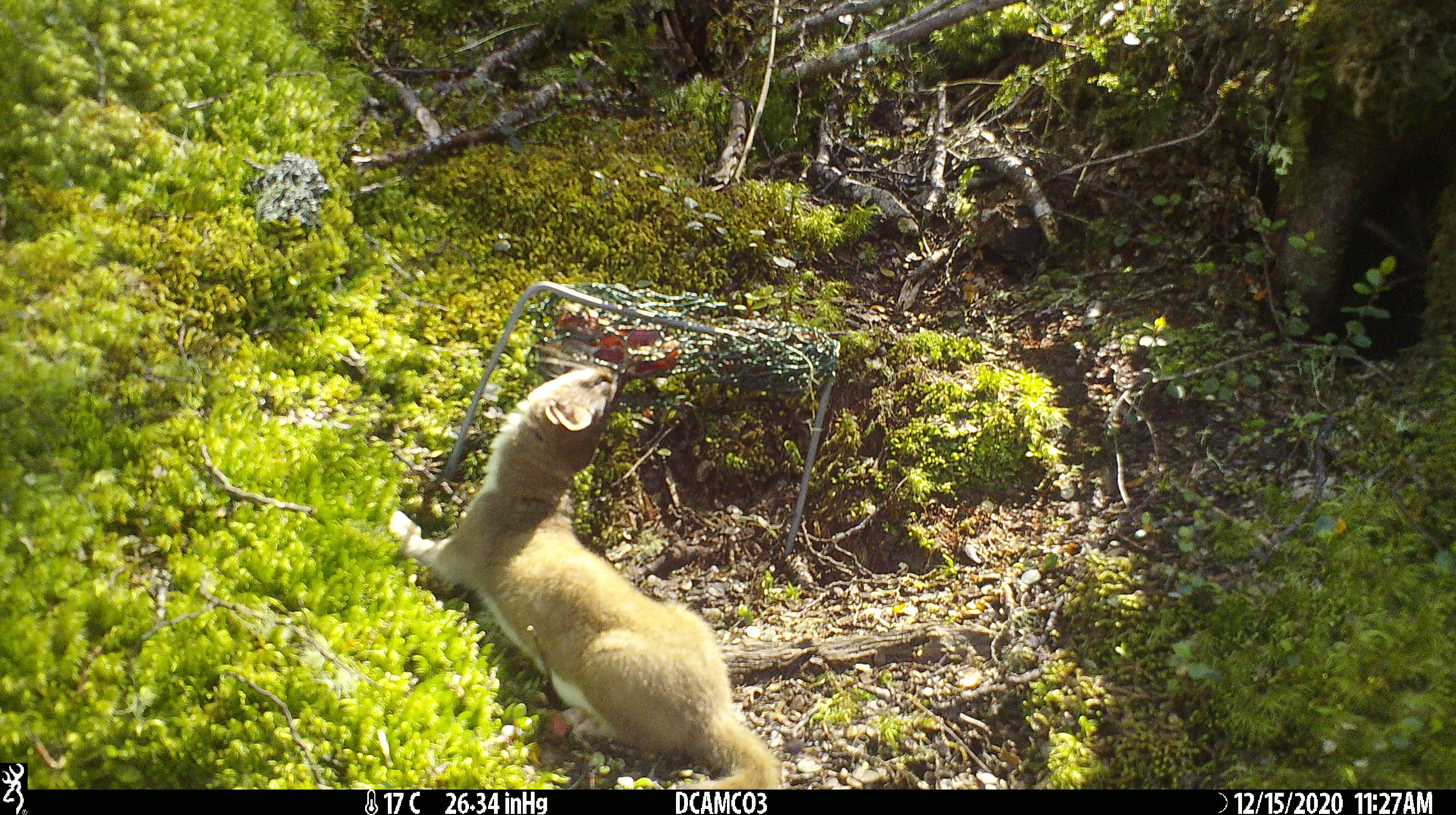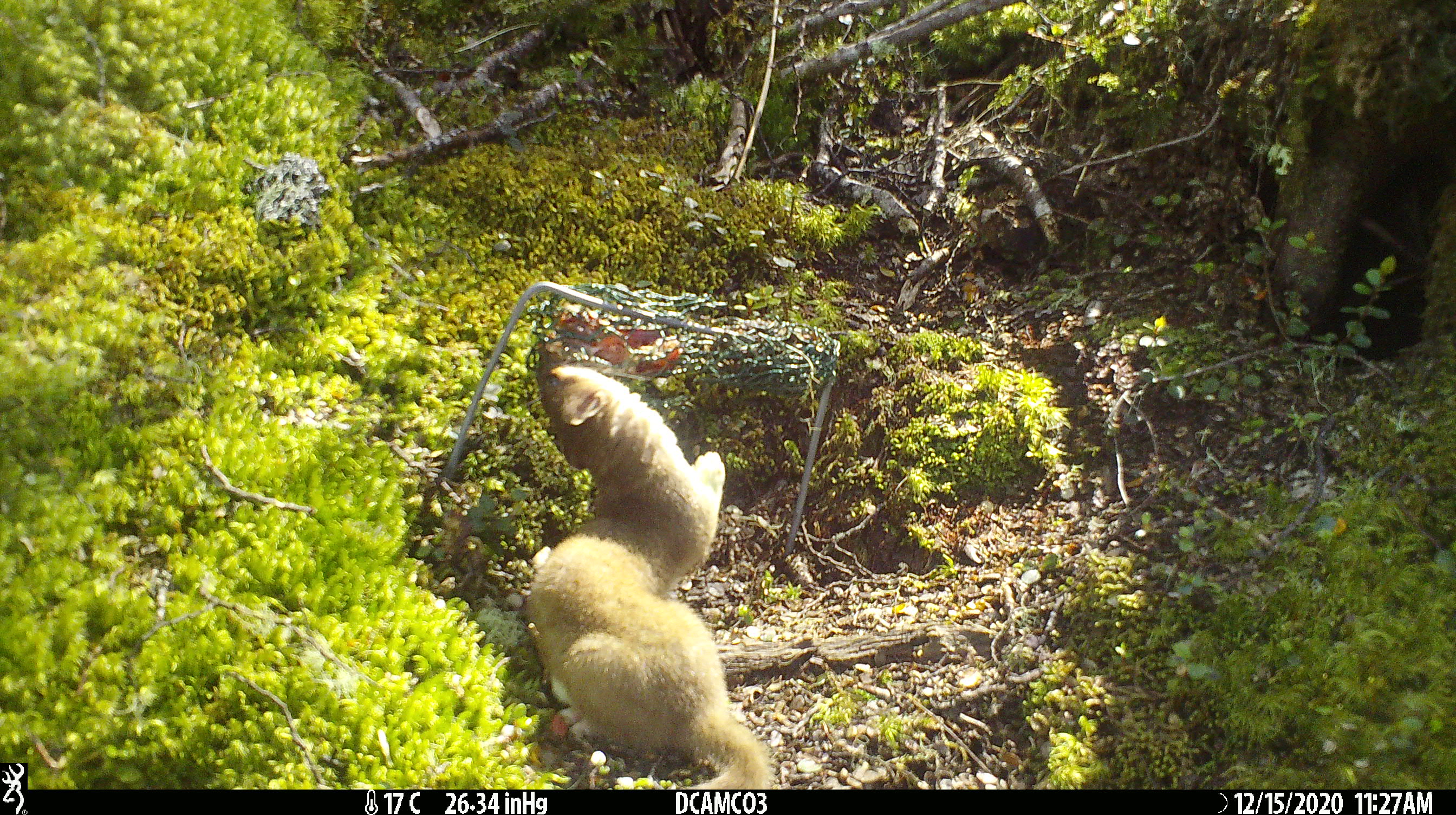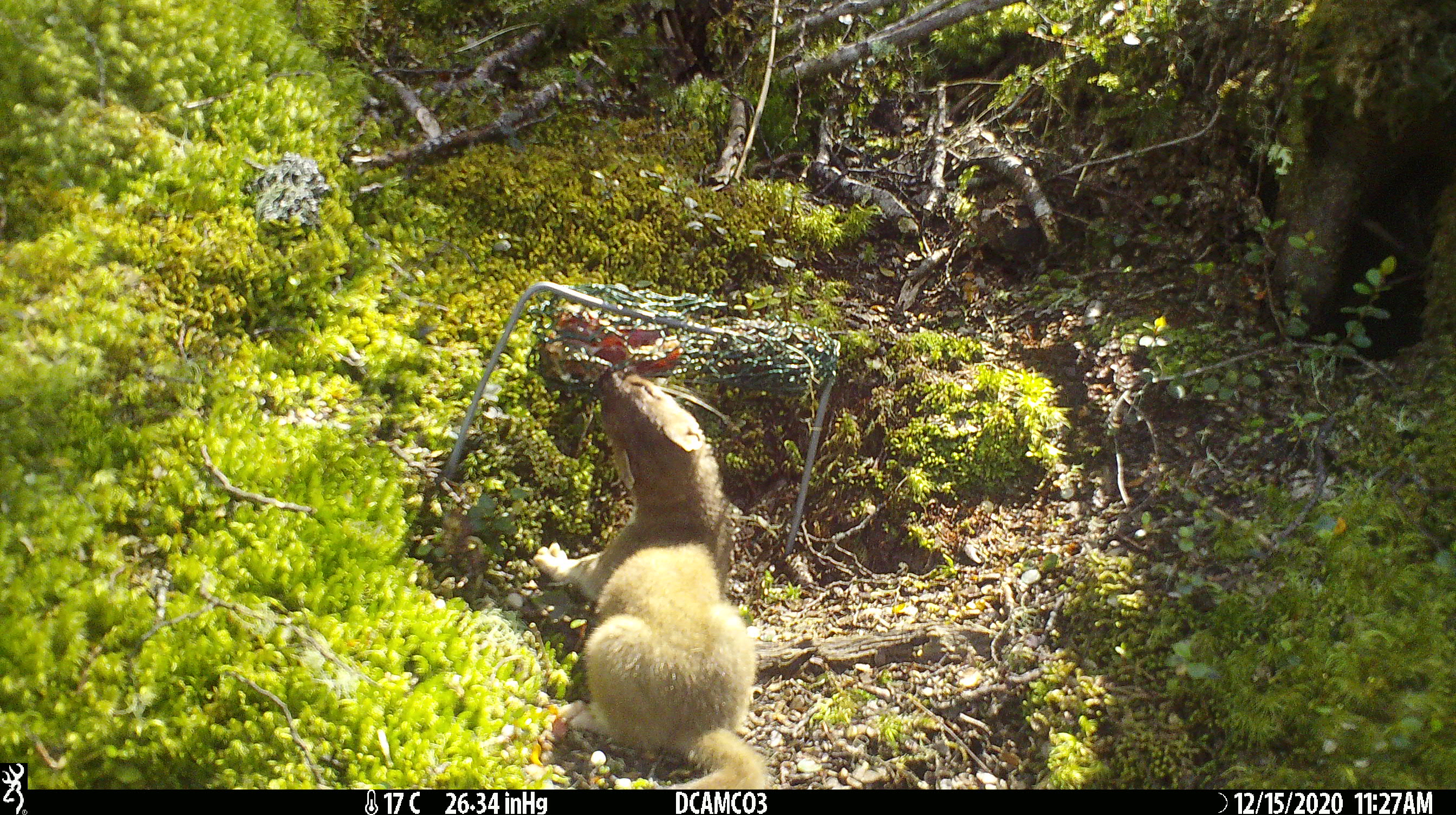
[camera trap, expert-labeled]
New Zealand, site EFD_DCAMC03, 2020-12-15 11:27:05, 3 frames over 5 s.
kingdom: Animalia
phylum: Chordata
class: Mammalia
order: Carnivora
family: Mustelidae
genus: Mustela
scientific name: Mustela erminea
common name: stoat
Stoat (Mustela erminea).